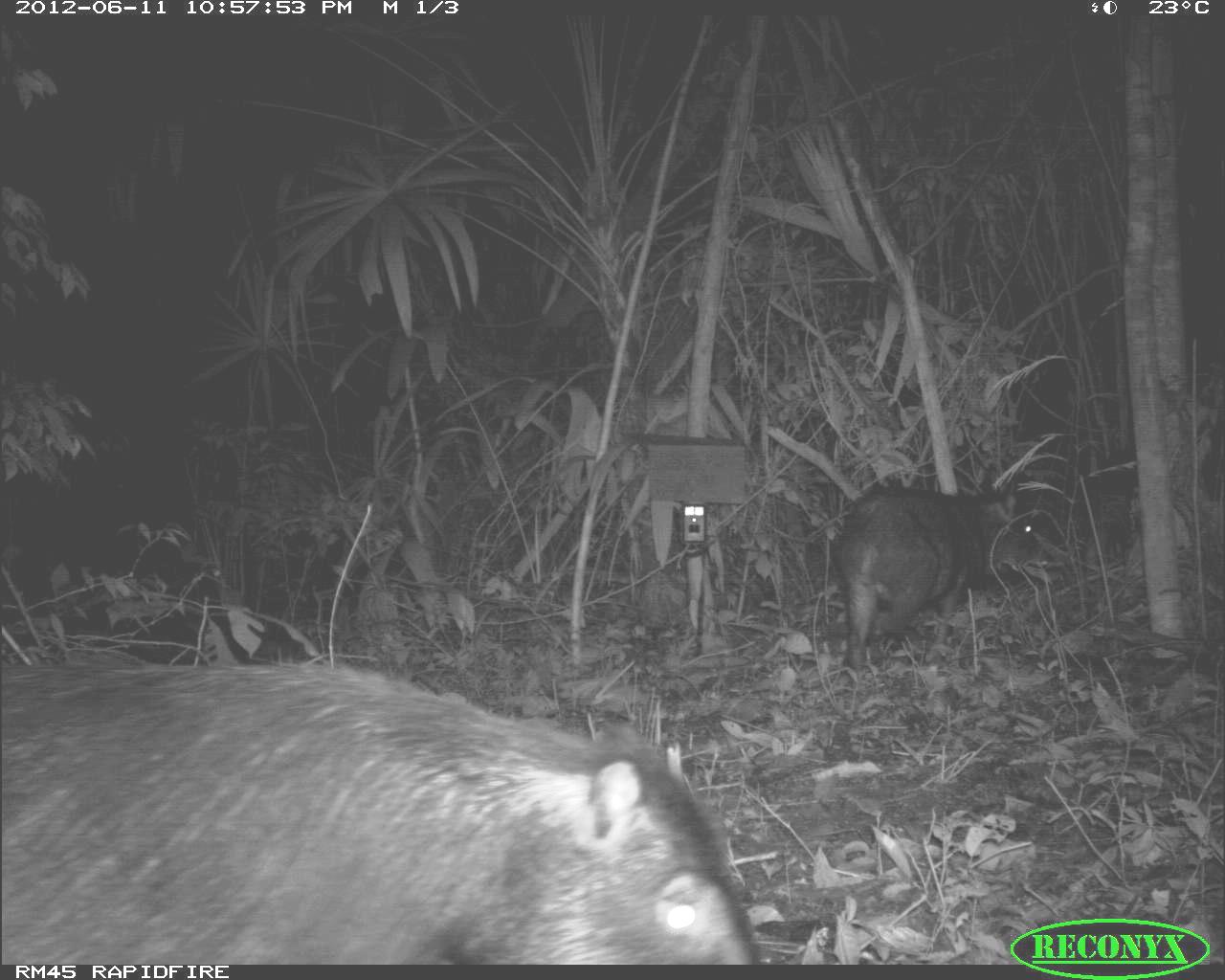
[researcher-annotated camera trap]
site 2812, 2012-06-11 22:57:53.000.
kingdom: Animalia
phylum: Chordata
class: Mammalia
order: Artiodactyla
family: Tayassuidae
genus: Tayassu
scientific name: Tayassu pecari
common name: white-lipped peccary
Tayassu pecari (white-lipped peccary), count 18, age adult.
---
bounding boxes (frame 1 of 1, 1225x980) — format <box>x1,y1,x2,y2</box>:
tayassu pecari: <box>0,655,760,963</box>; <box>834,470,1040,676</box>